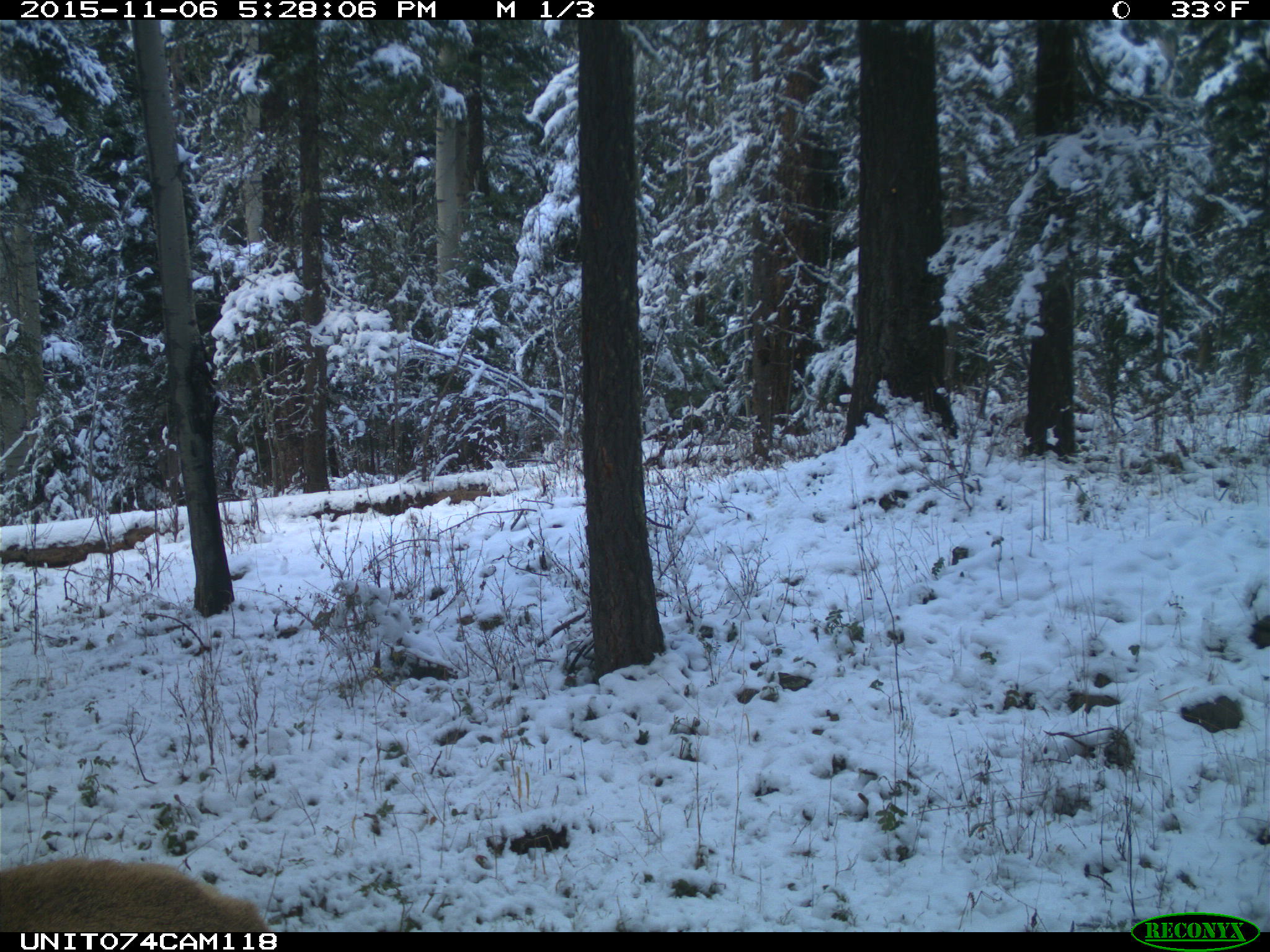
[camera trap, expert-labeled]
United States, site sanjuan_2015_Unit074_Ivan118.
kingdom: Animalia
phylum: Chordata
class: Mammalia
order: Artiodactyla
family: Cervidae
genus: Cervus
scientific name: Cervus elaphus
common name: red deer